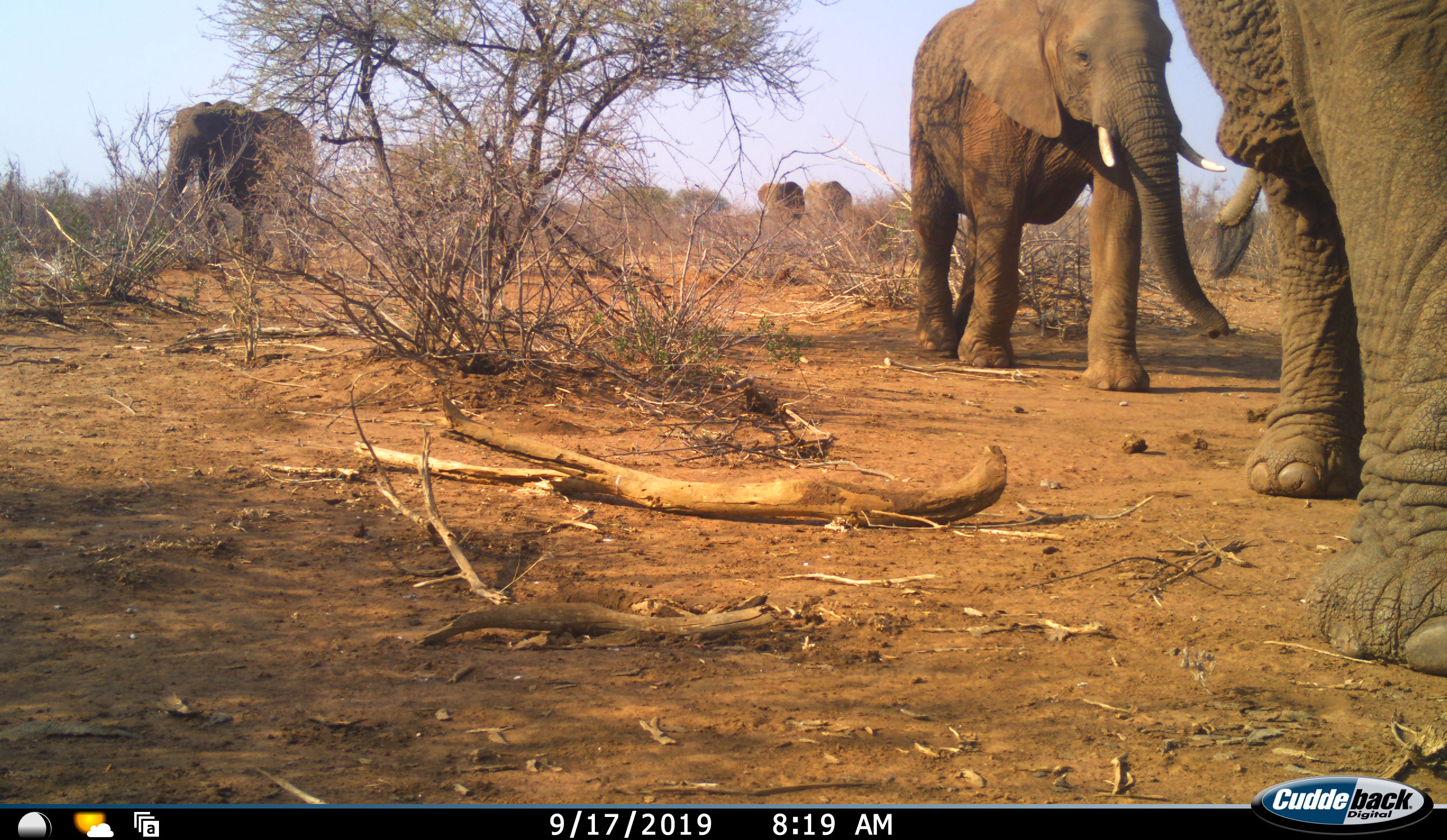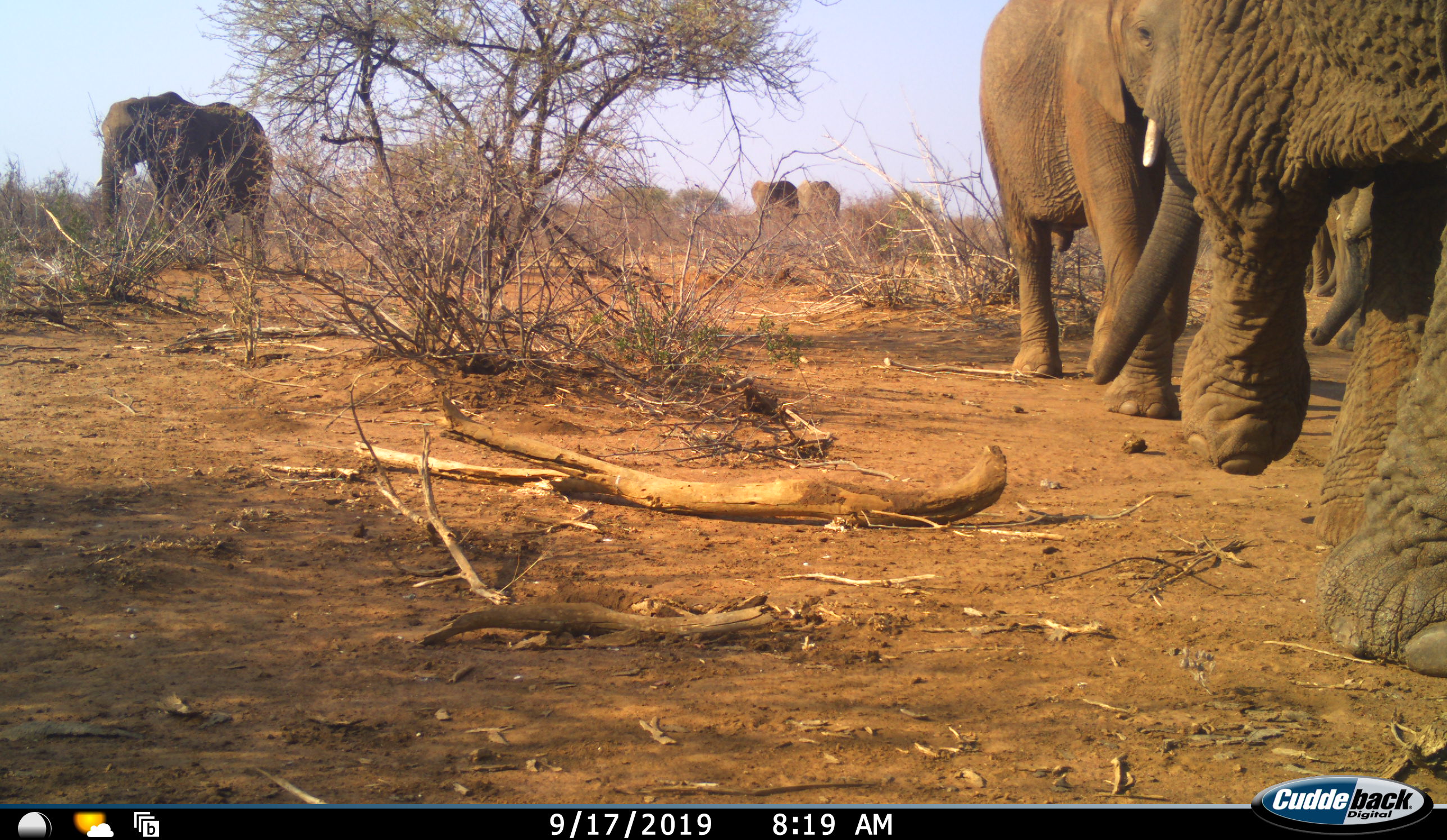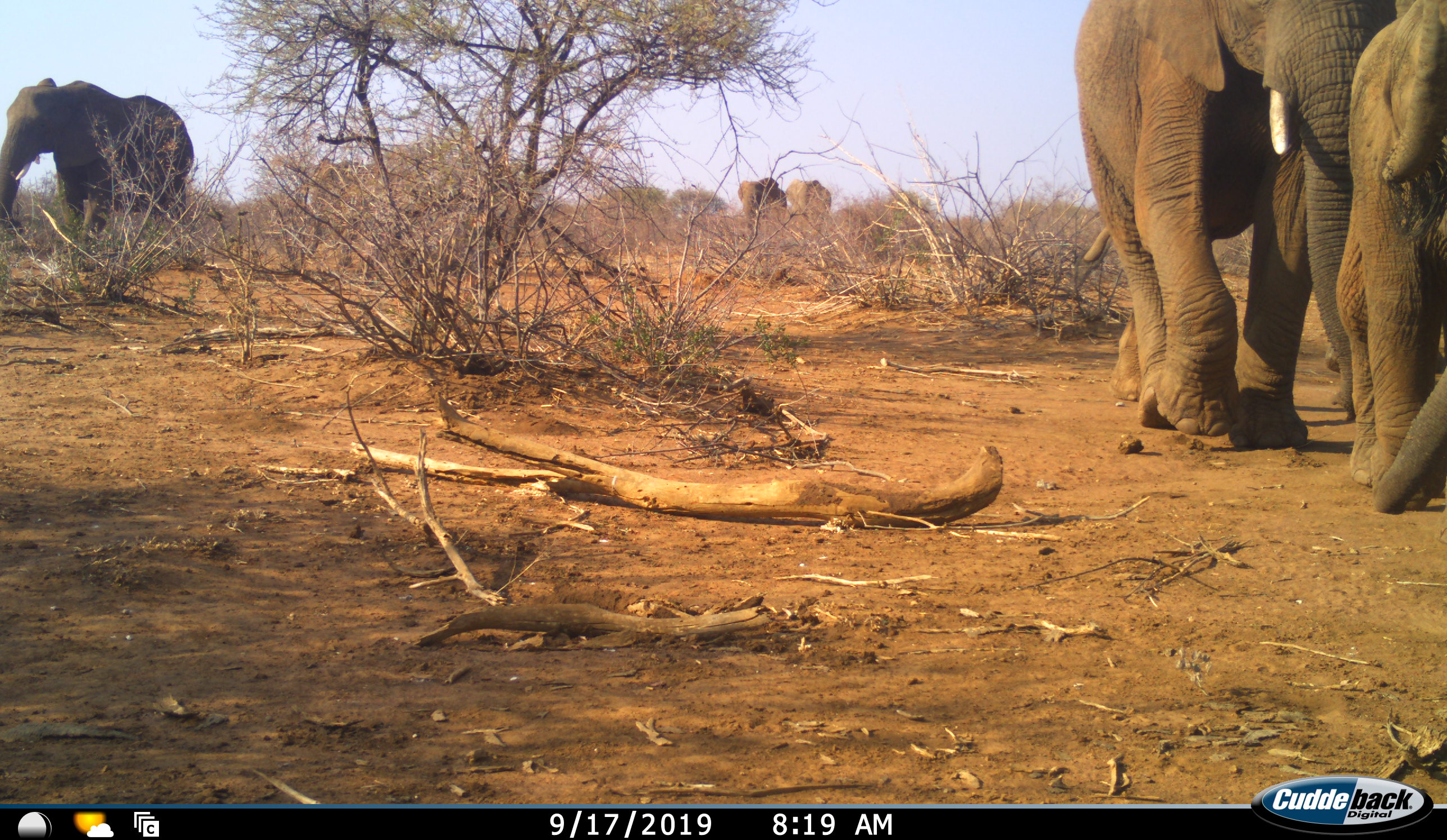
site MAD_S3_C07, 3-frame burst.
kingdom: Animalia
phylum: Chordata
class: Mammalia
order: Proboscidea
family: Elephantidae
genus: Loxodonta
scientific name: Loxodonta africana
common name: african bush elephant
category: elephant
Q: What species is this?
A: Elephant (african bush elephant) (Loxodonta africana).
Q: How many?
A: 6.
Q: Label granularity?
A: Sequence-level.